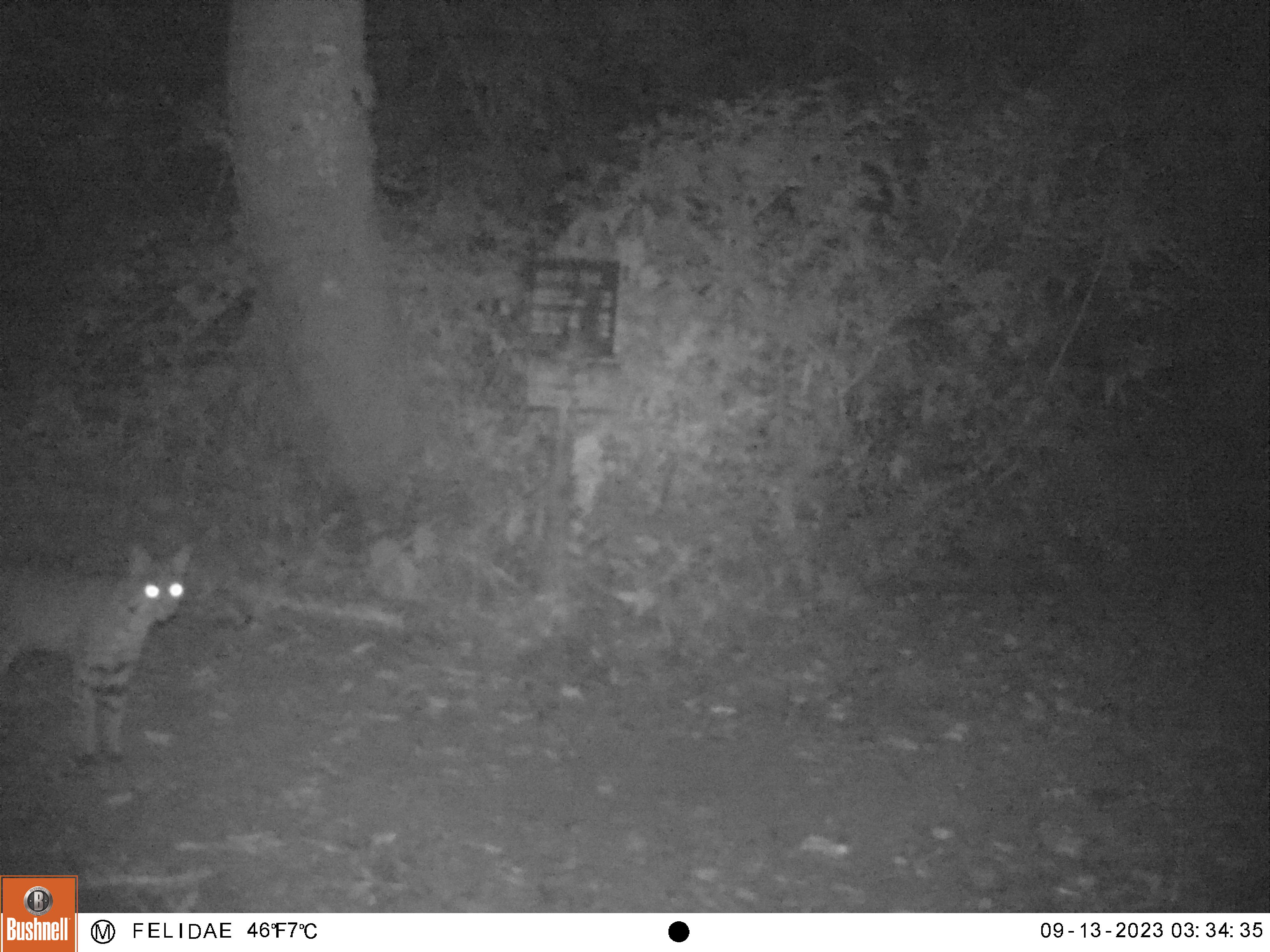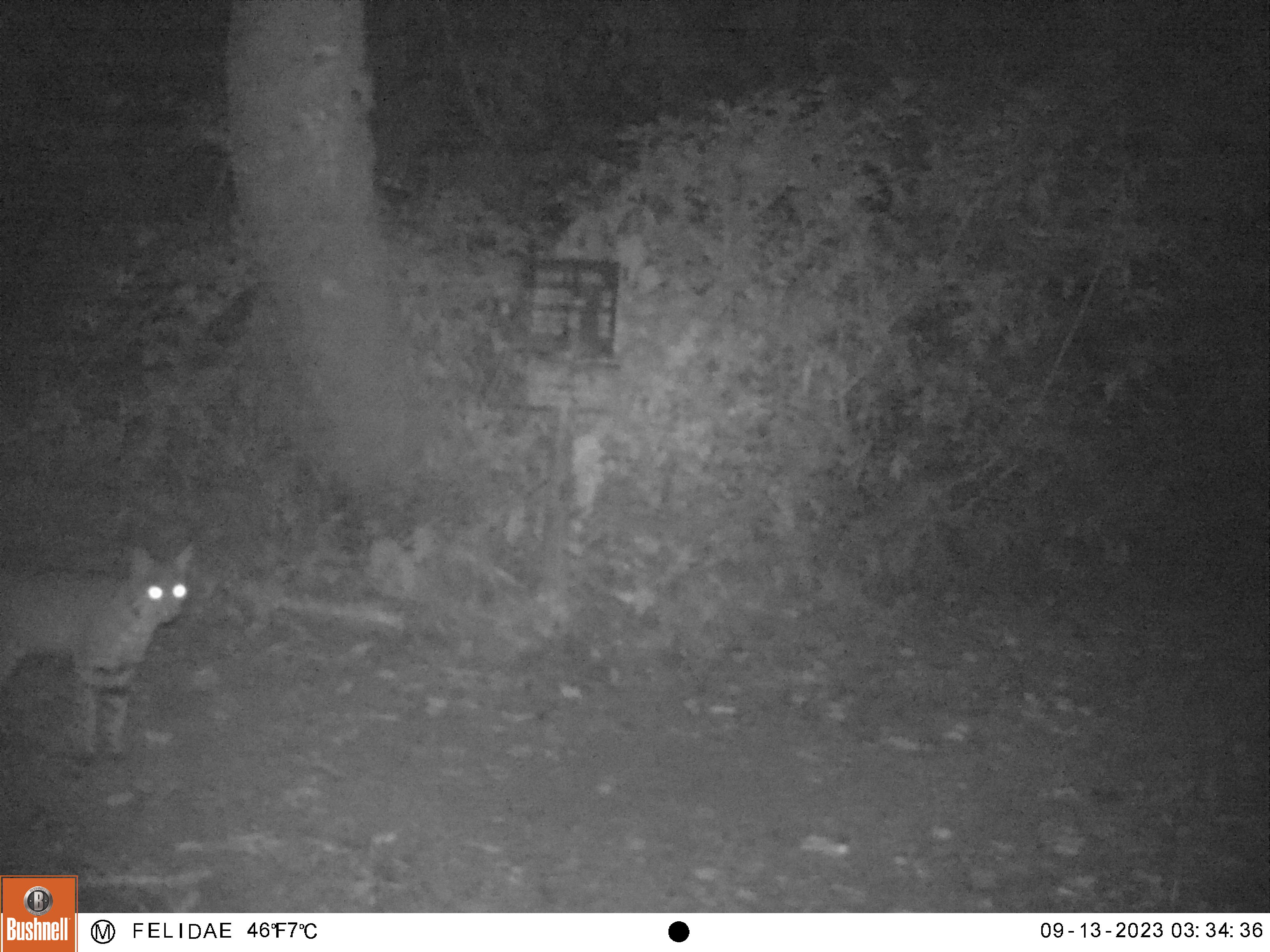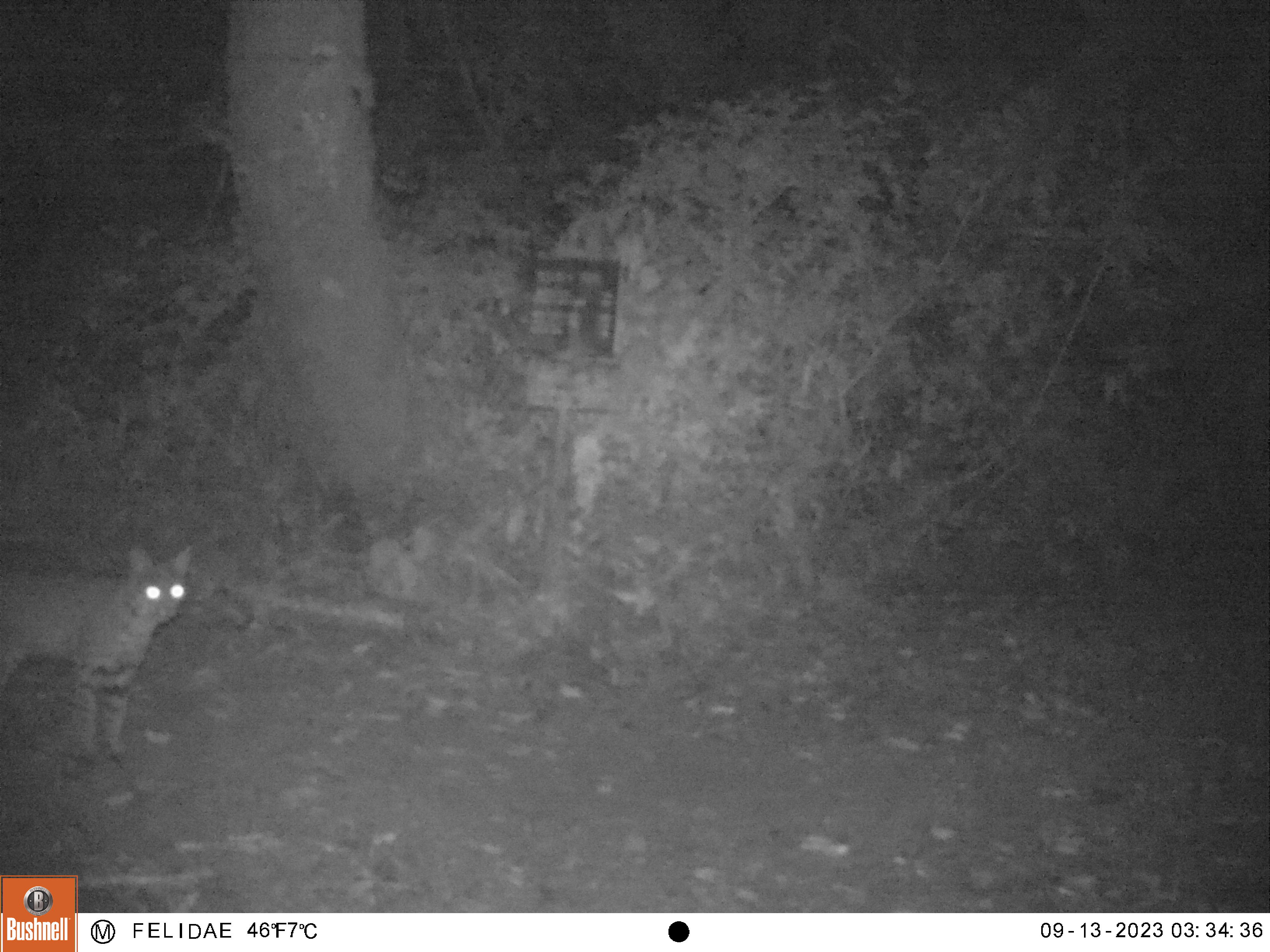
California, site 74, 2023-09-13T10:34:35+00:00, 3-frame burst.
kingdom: Animalia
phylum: Chordata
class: Mammalia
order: Carnivora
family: Felidae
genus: Lynx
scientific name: Lynx rufus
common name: bobcat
Bobcat (Lynx rufus).